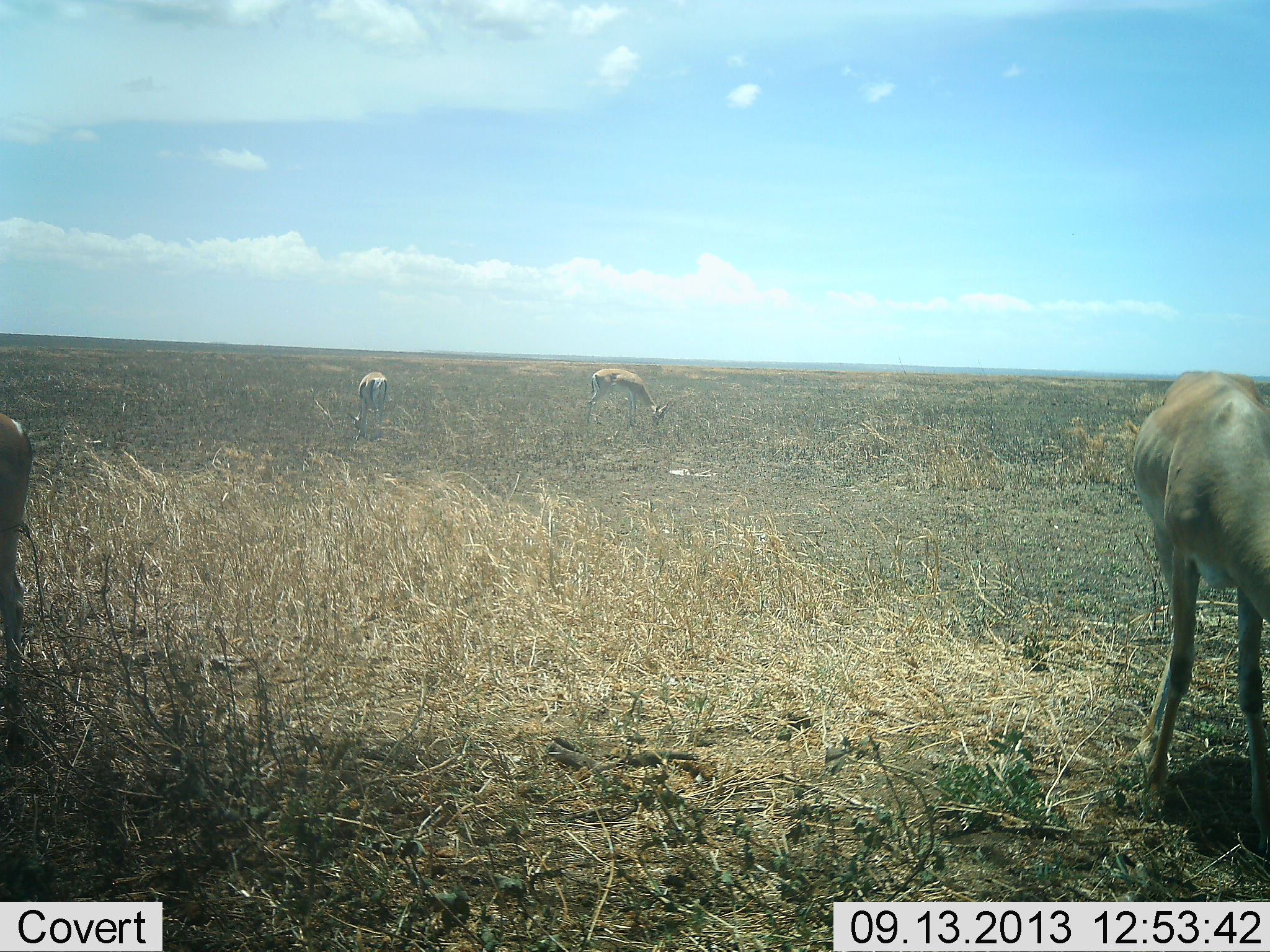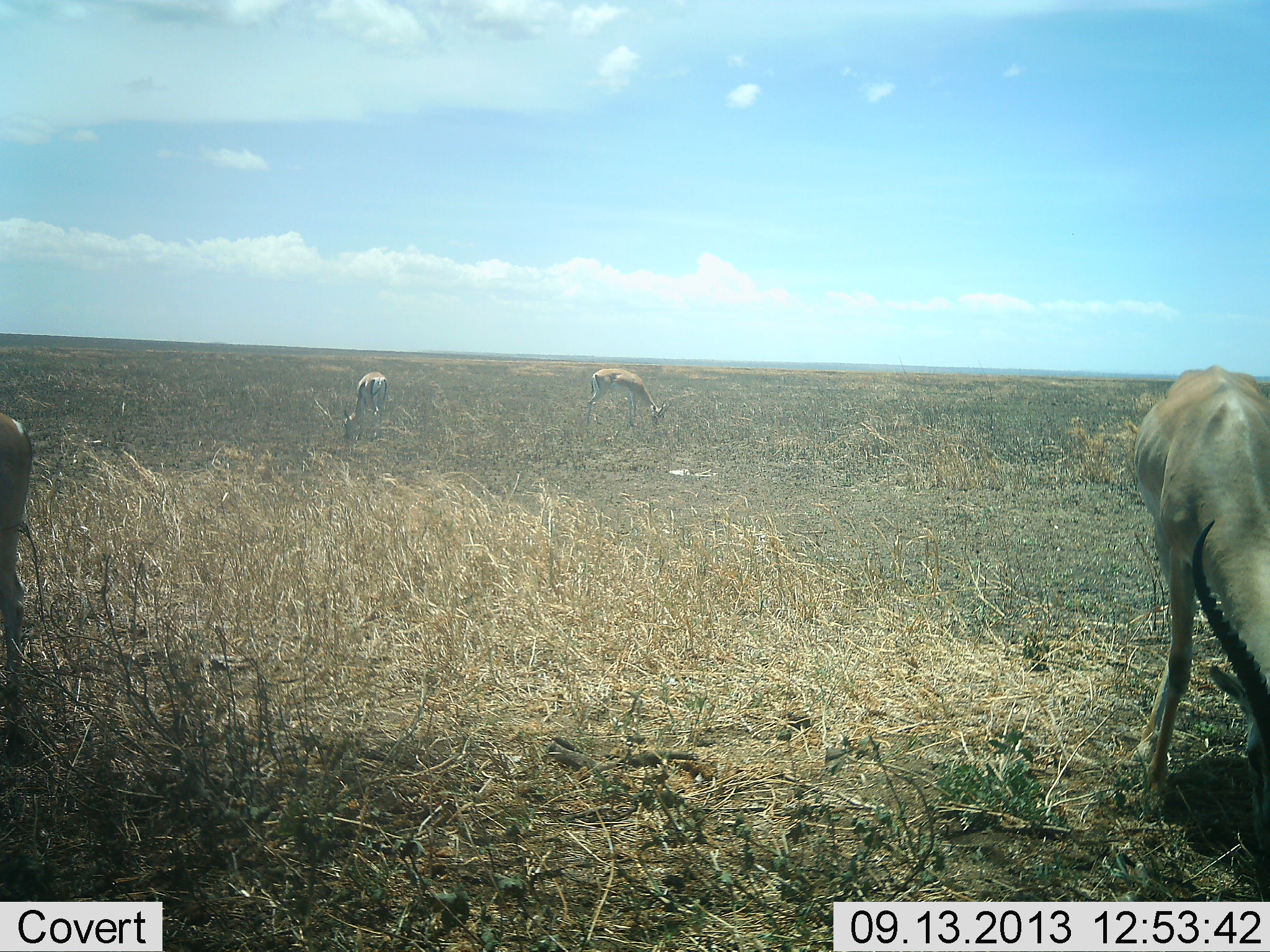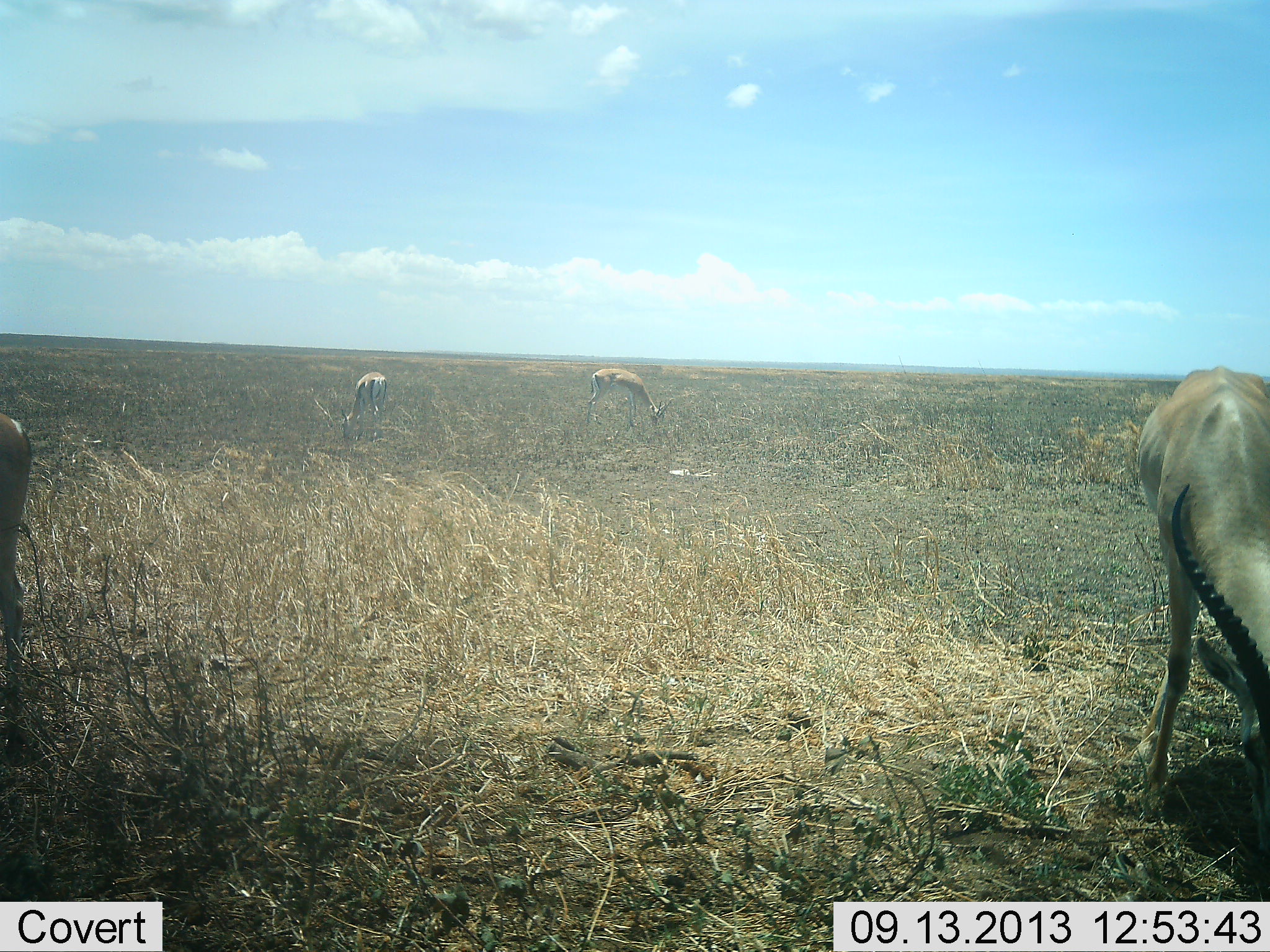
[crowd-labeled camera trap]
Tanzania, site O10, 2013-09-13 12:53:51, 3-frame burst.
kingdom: Animalia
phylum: Chordata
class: Mammalia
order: Artiodactyla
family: Bovidae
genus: Nanger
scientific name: Nanger granti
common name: grant's gazelle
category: gazellegrants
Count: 4.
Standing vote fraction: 42%.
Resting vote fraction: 0%.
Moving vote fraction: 0%.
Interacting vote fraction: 0%.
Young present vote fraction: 0%.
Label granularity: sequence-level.